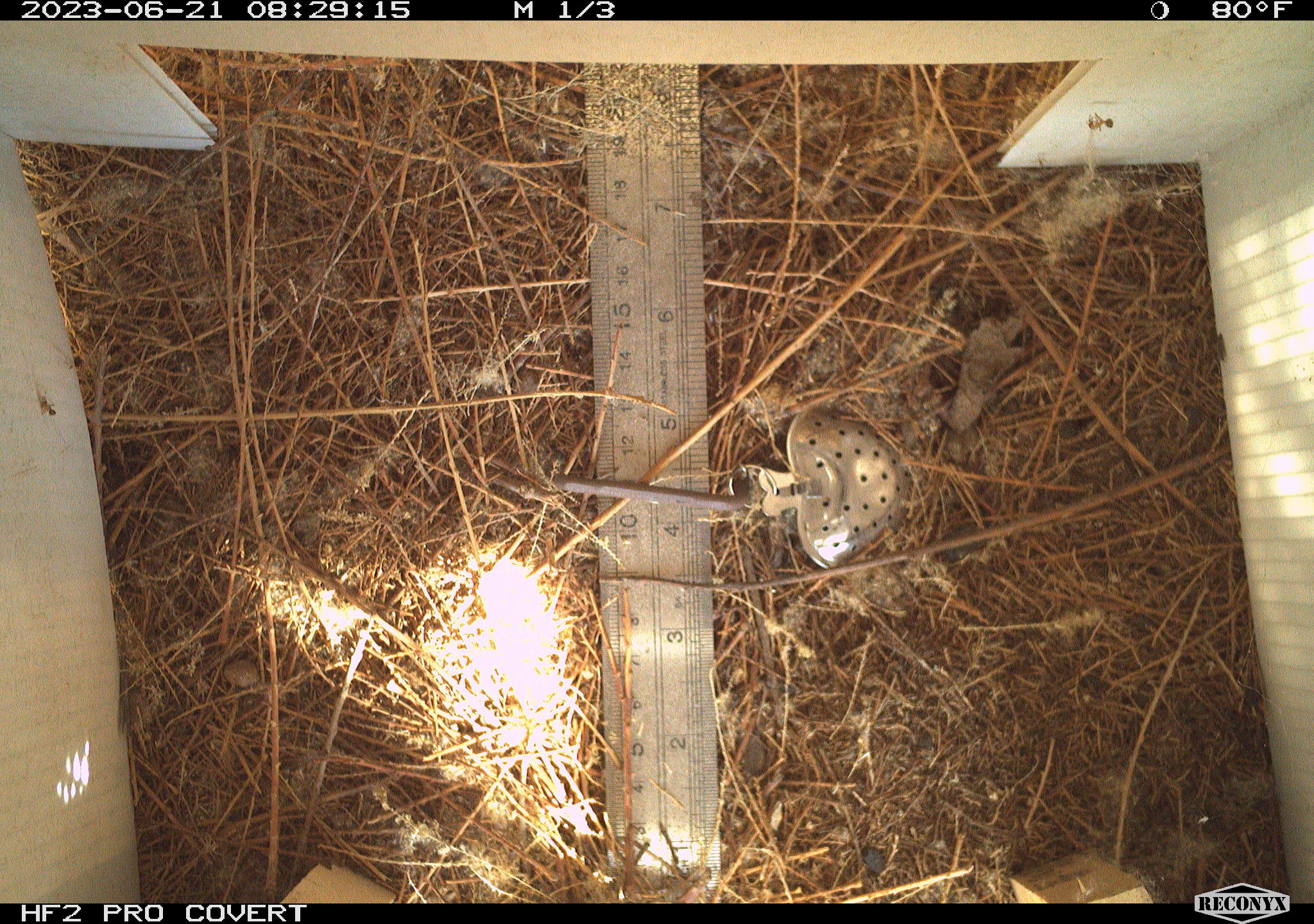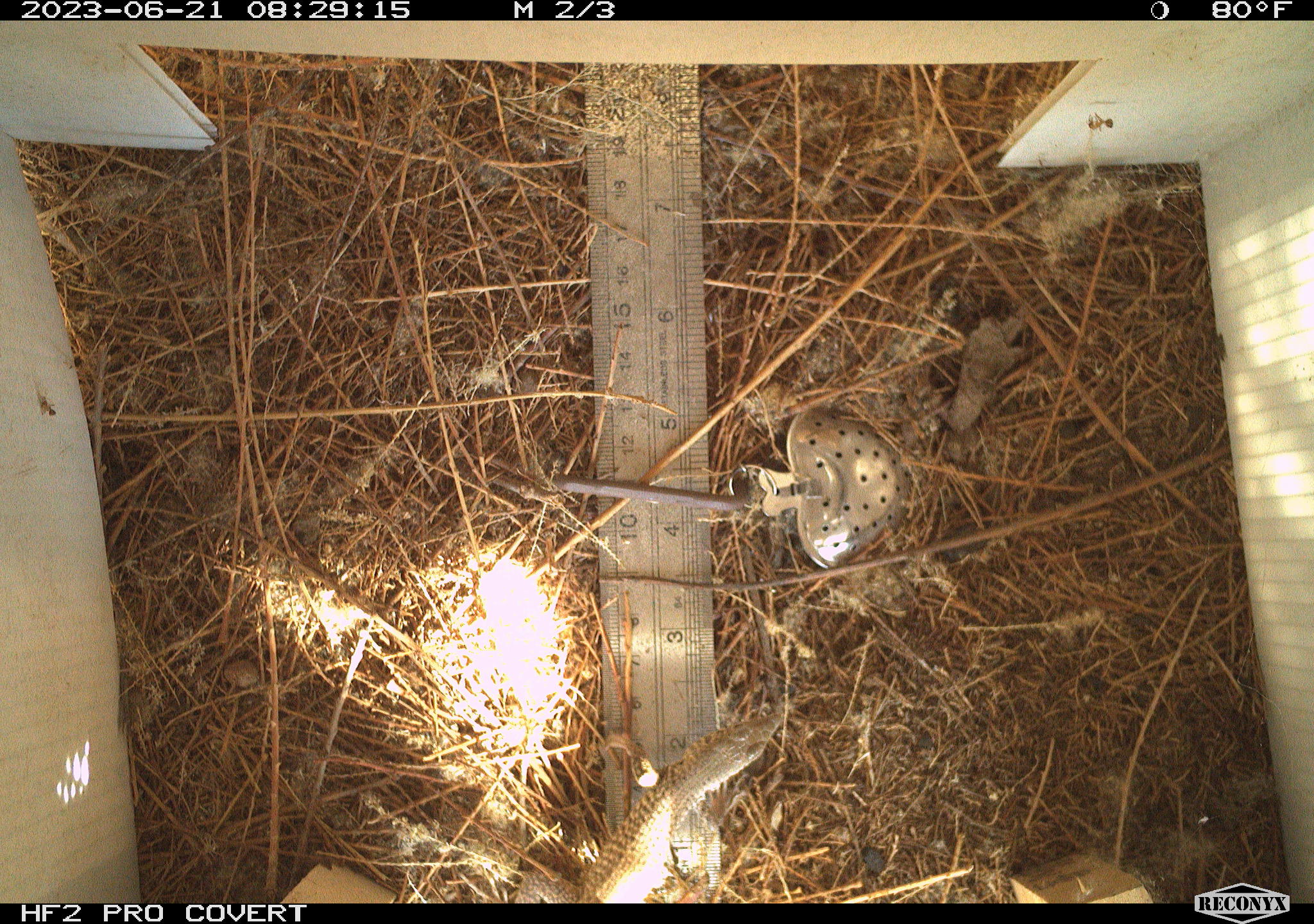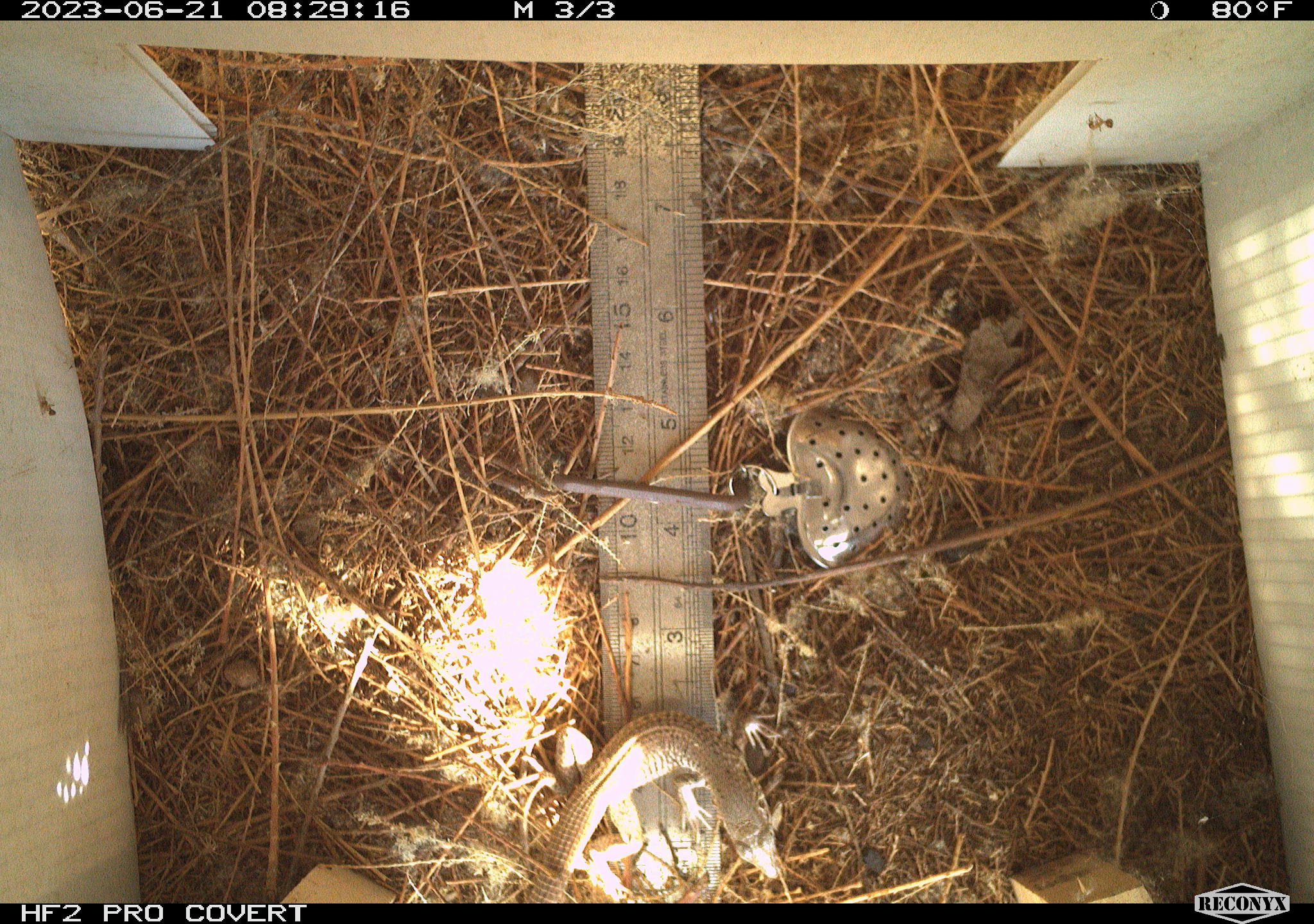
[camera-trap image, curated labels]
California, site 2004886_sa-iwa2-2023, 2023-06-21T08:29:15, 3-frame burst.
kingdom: Animalia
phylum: Chordata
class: Reptilia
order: Squamata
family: Teiidae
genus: Aspidoscelis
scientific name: Aspidoscelis tigris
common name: western whiptail